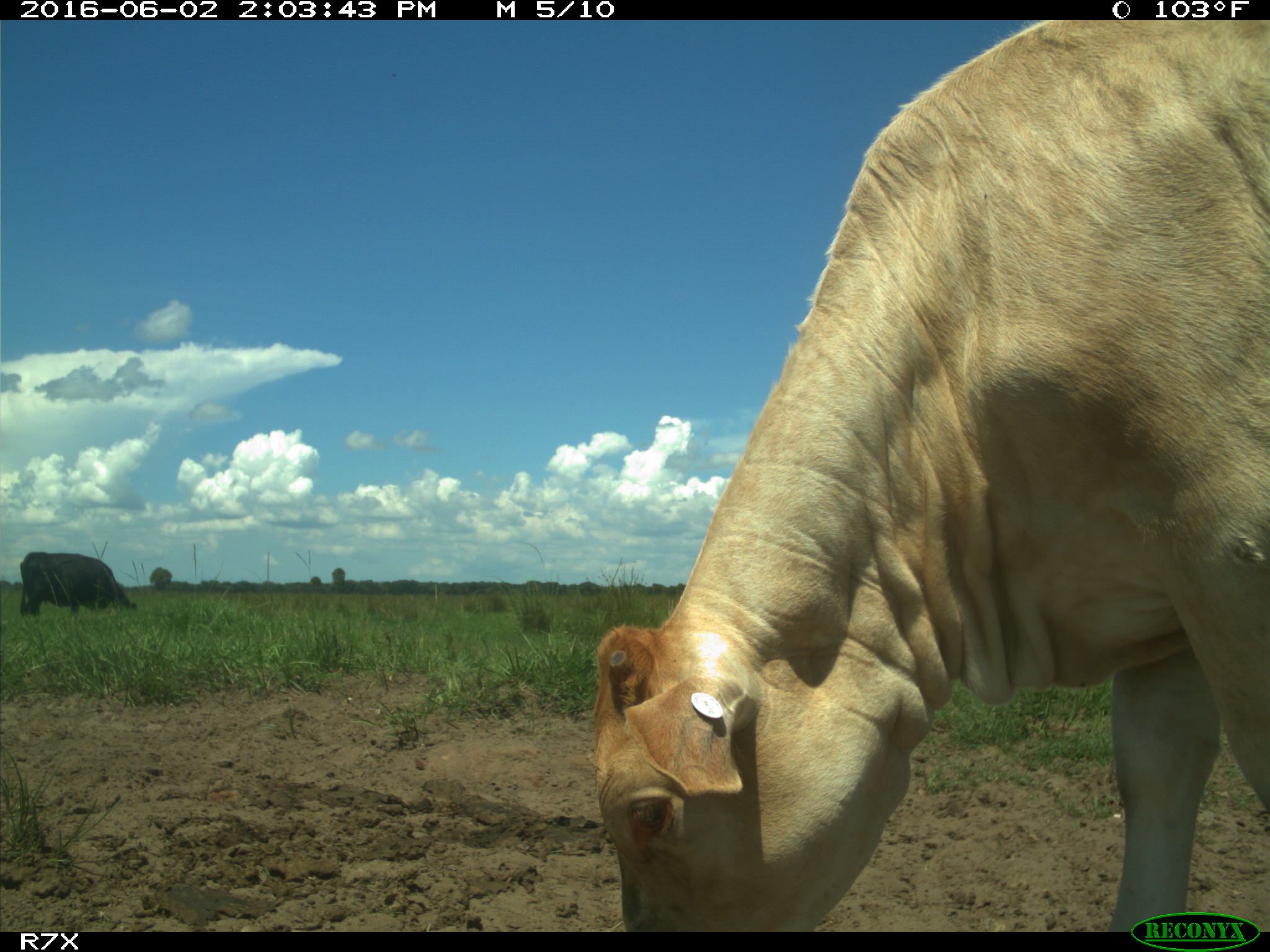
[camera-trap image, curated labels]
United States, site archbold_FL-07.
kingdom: Animalia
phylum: Chordata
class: Mammalia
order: Artiodactyla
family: Bovidae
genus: Bos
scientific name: Bos taurus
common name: domestic cow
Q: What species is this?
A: Bos taurus (domestic cow).